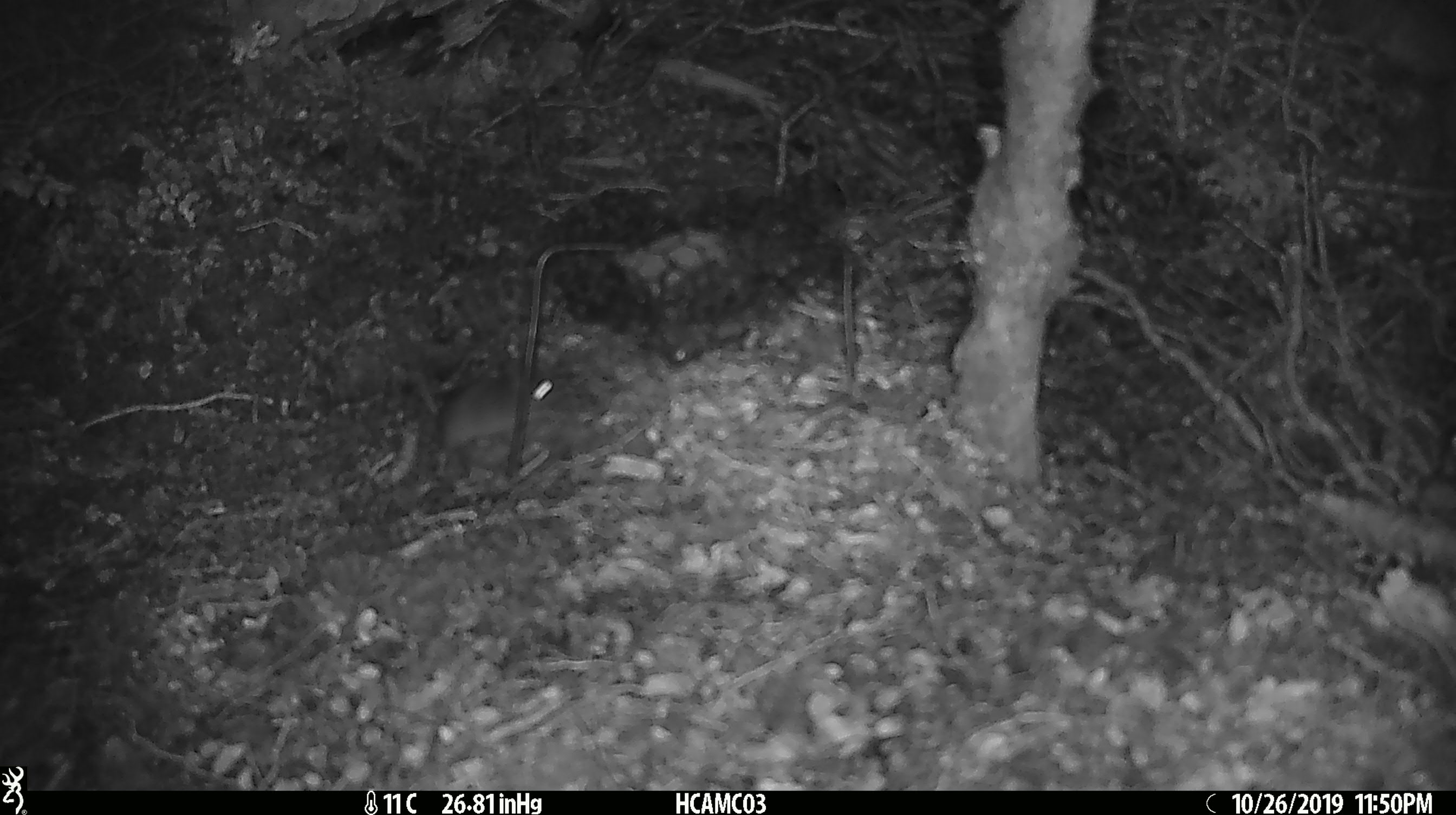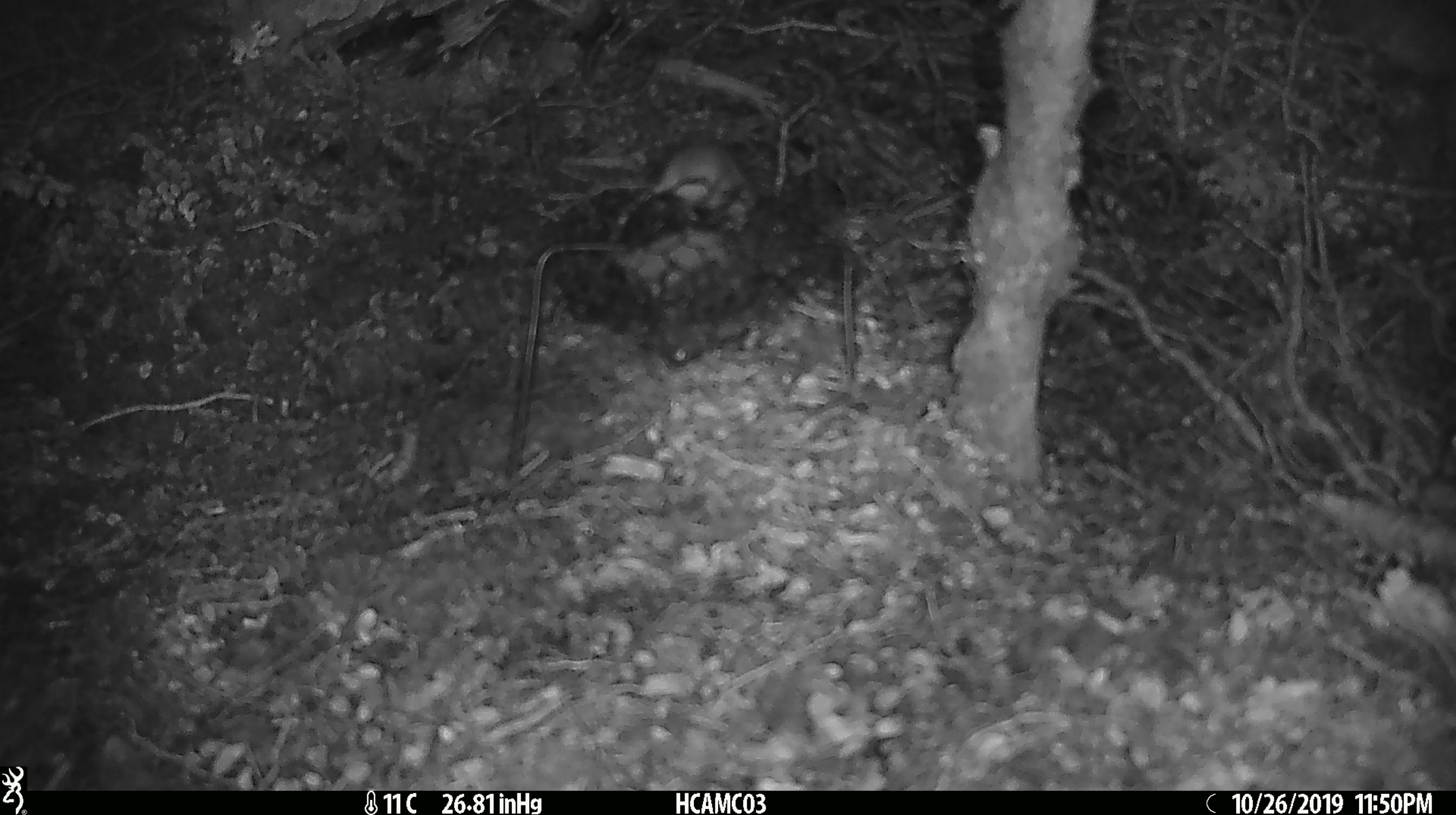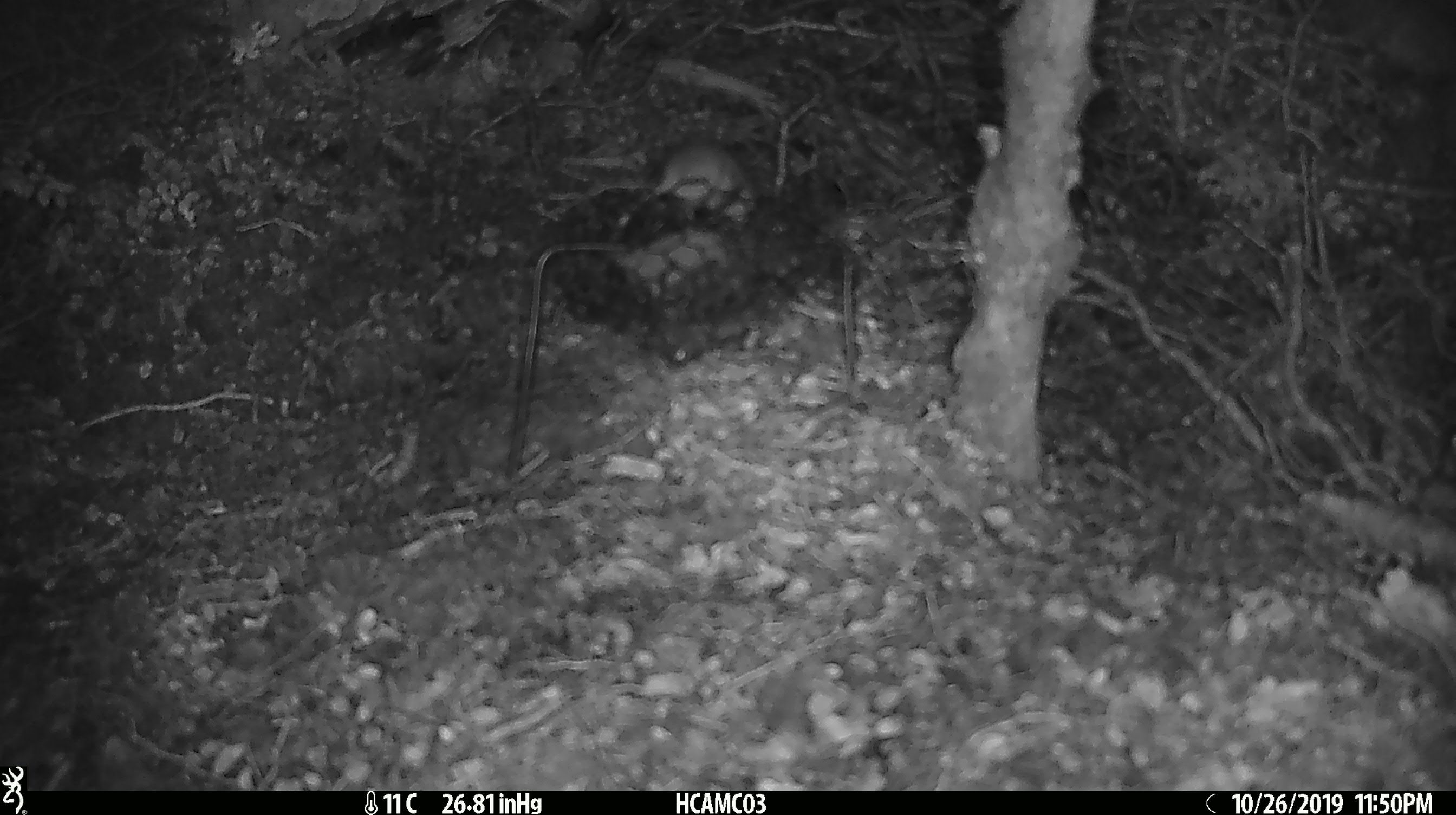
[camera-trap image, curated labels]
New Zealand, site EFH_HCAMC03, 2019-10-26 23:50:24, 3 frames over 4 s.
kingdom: Animalia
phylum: Chordata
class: Mammalia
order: Rodentia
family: Muridae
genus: Mus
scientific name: Mus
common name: mouse